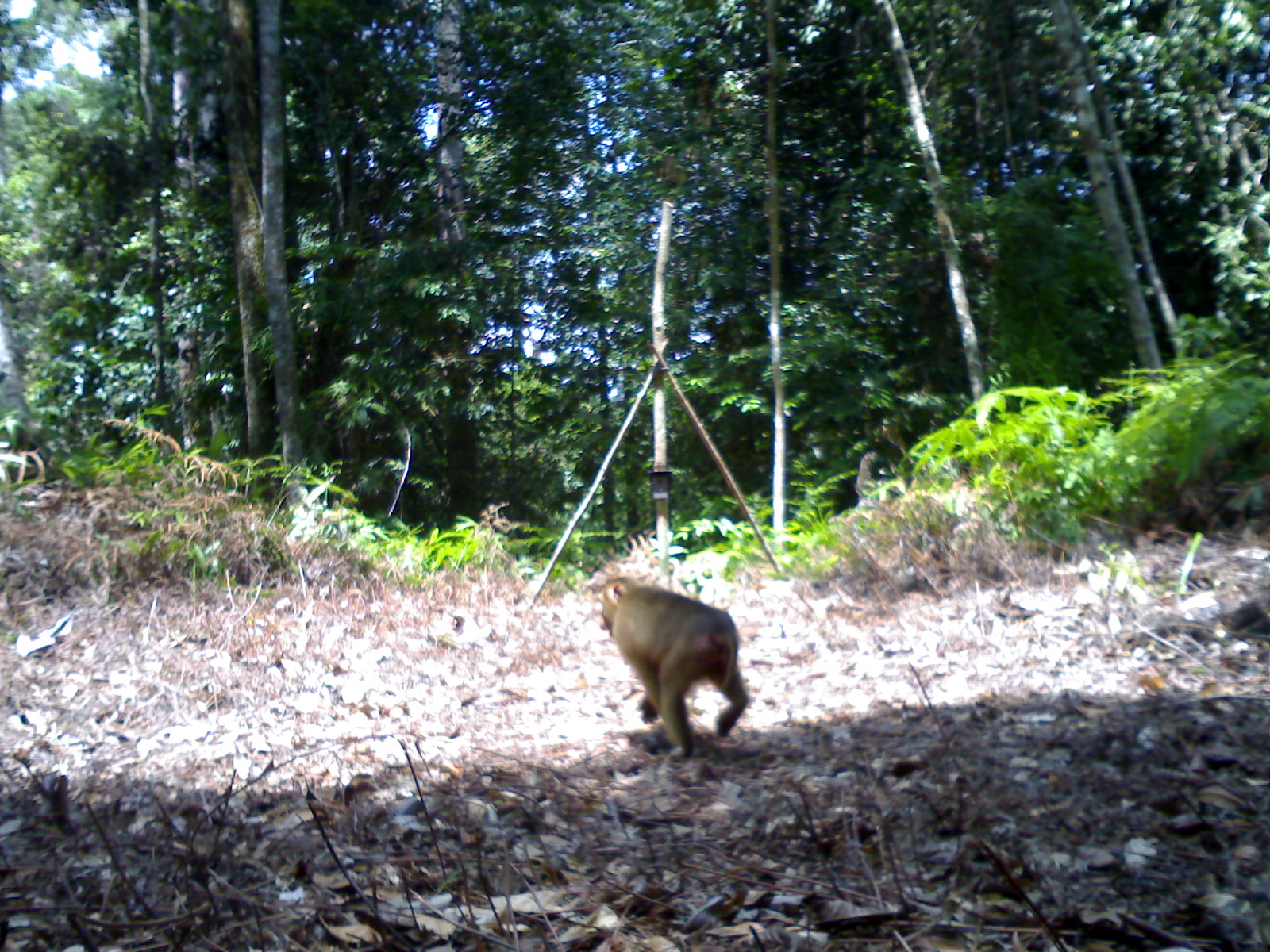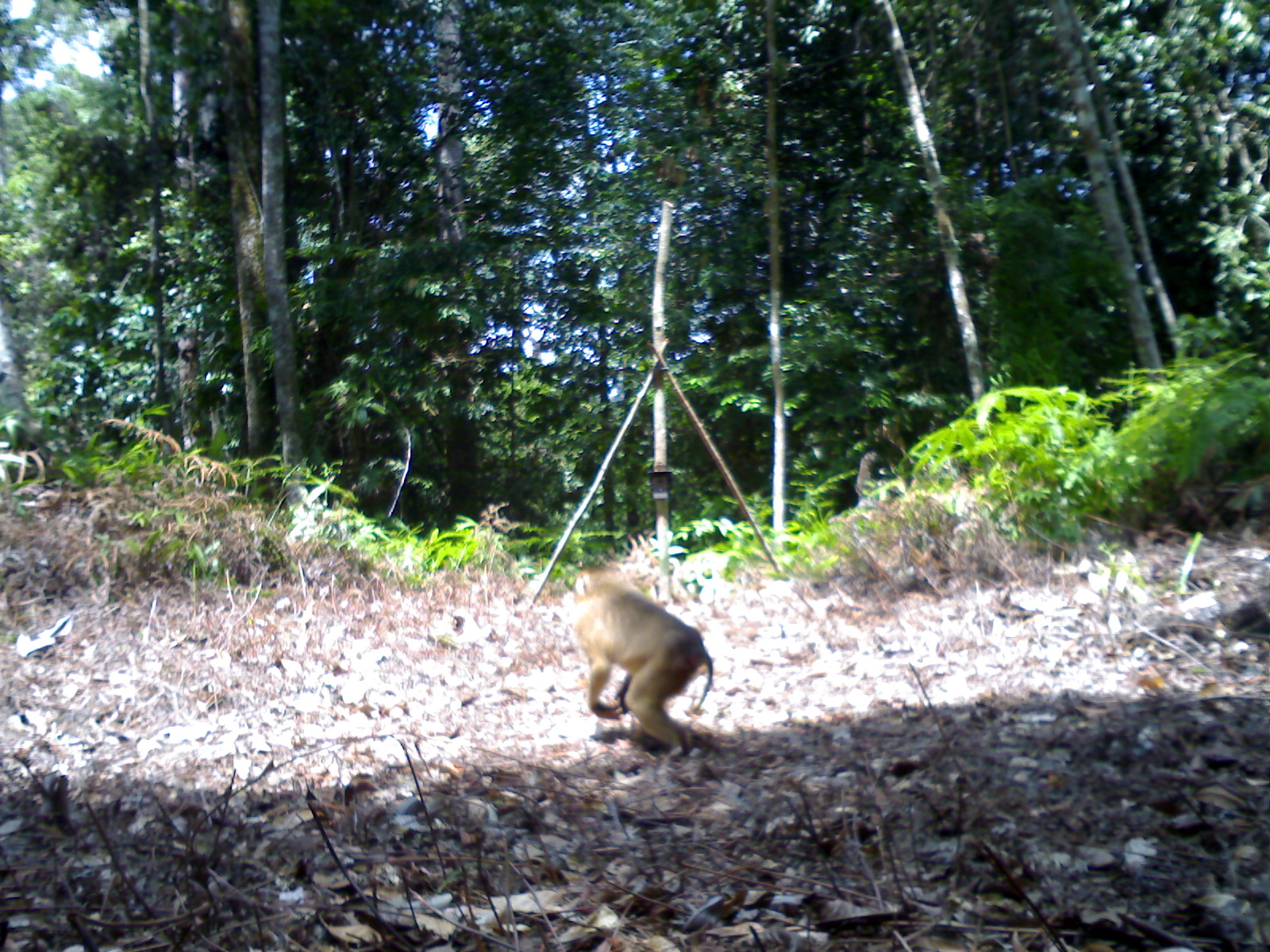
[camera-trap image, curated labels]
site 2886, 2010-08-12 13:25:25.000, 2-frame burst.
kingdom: Animalia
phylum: Chordata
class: Mammalia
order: Primates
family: Cercopithecidae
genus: Macaca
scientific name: Macaca nemestrina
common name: southern pig-tailed macaque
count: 1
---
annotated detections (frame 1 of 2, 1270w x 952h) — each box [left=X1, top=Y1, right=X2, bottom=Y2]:
macaca nemestrina: [left=598, top=576, right=749, bottom=760]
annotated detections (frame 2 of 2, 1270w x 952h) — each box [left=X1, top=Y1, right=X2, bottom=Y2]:
macaca nemestrina: [left=565, top=563, right=714, bottom=761]